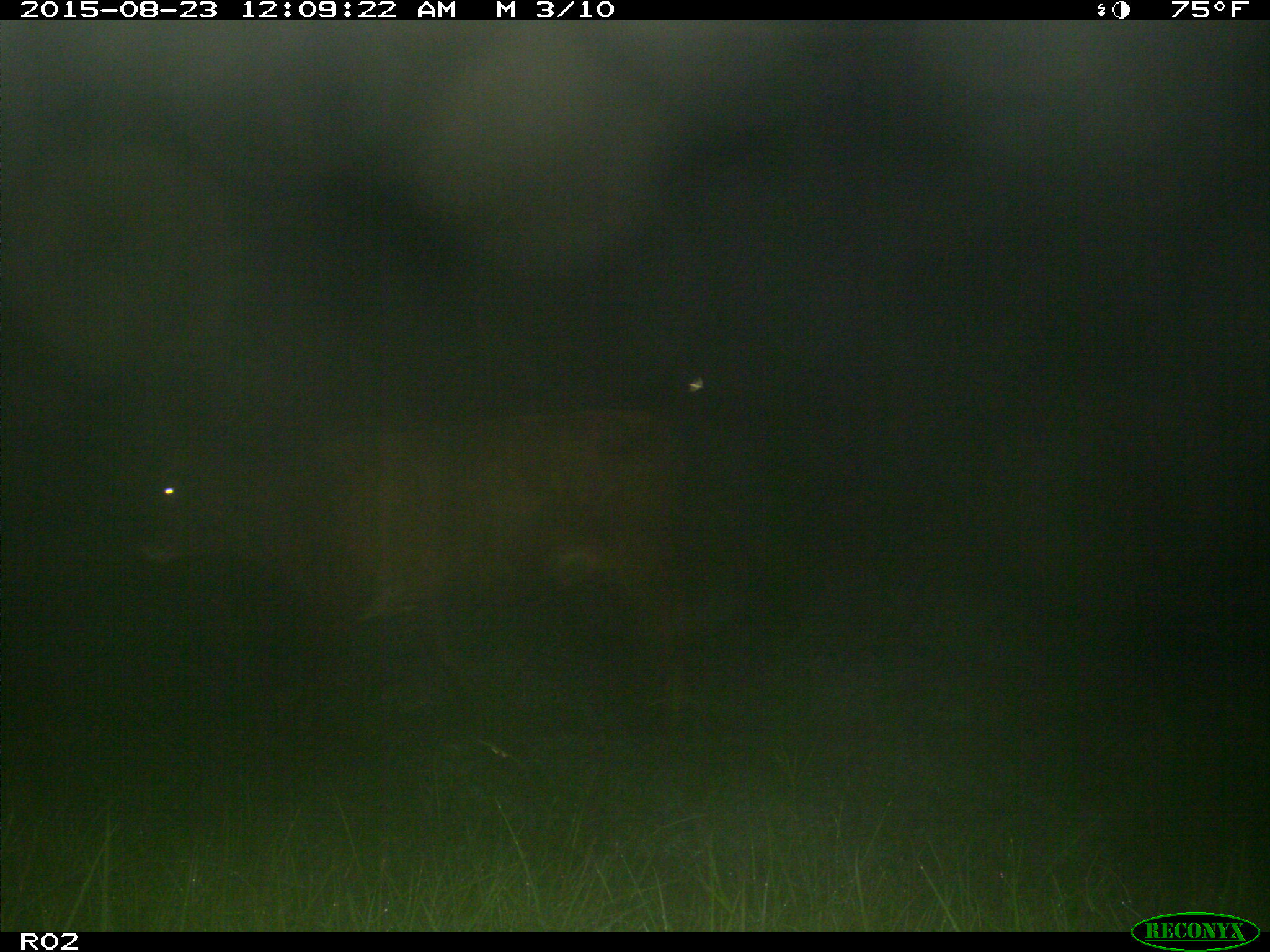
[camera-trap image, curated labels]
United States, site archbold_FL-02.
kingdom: Animalia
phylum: Chordata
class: Mammalia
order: Artiodactyla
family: Bovidae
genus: Bos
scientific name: Bos taurus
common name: domestic cow